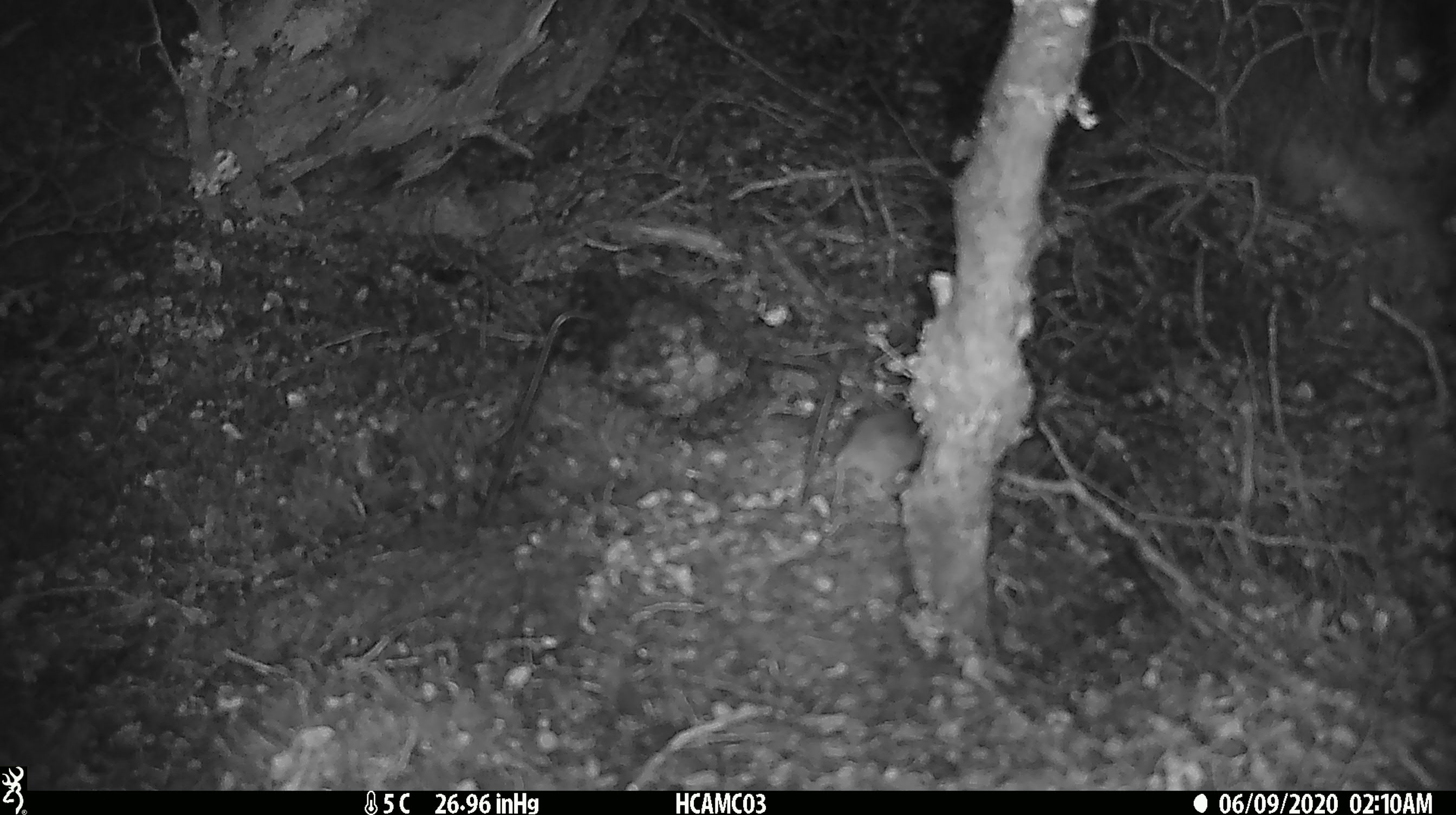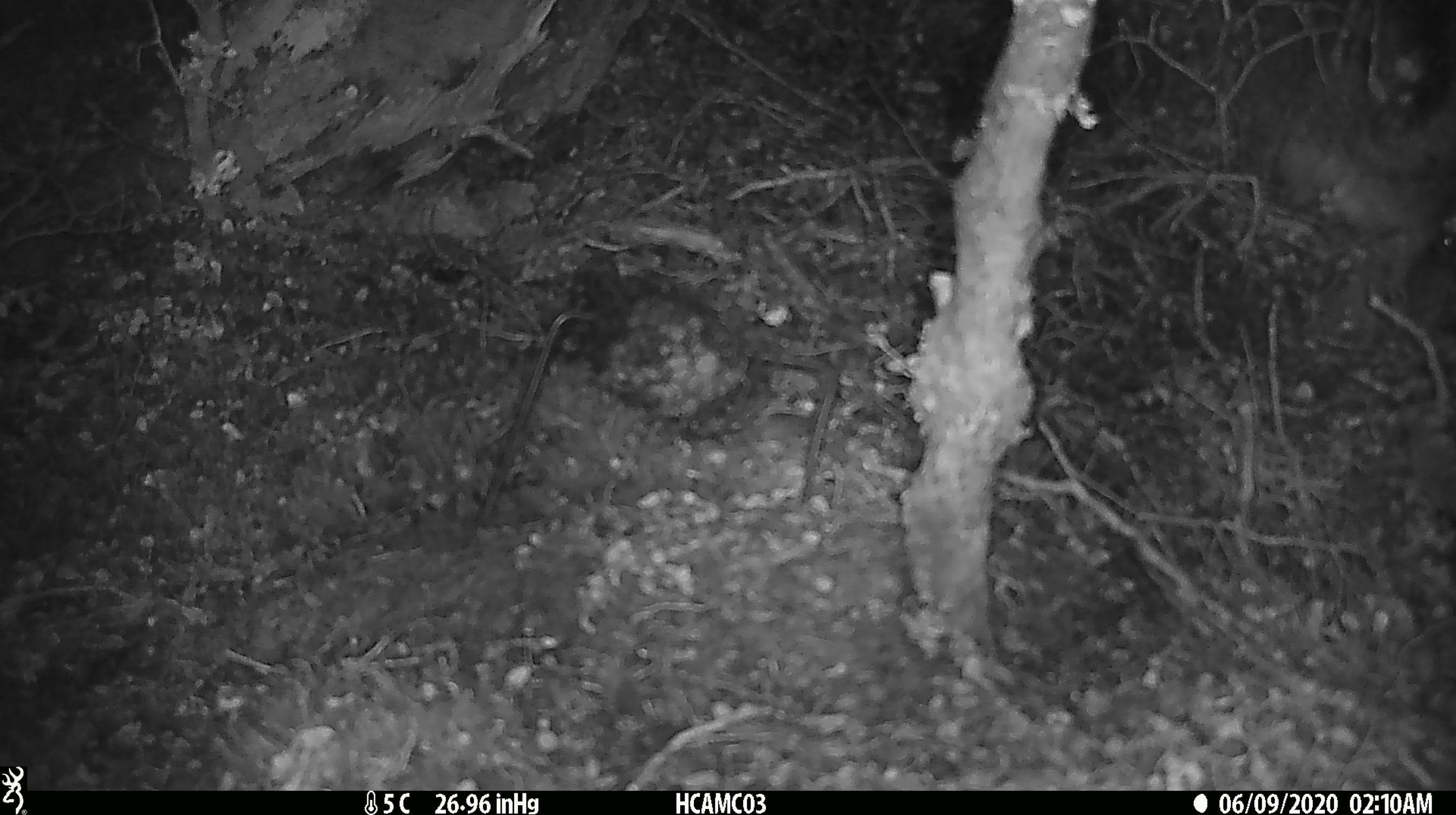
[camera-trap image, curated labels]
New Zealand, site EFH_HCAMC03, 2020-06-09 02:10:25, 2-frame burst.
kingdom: Animalia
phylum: Chordata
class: Mammalia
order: Rodentia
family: Muridae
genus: Mus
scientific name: Mus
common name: mouse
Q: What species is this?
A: Mouse (Mus).